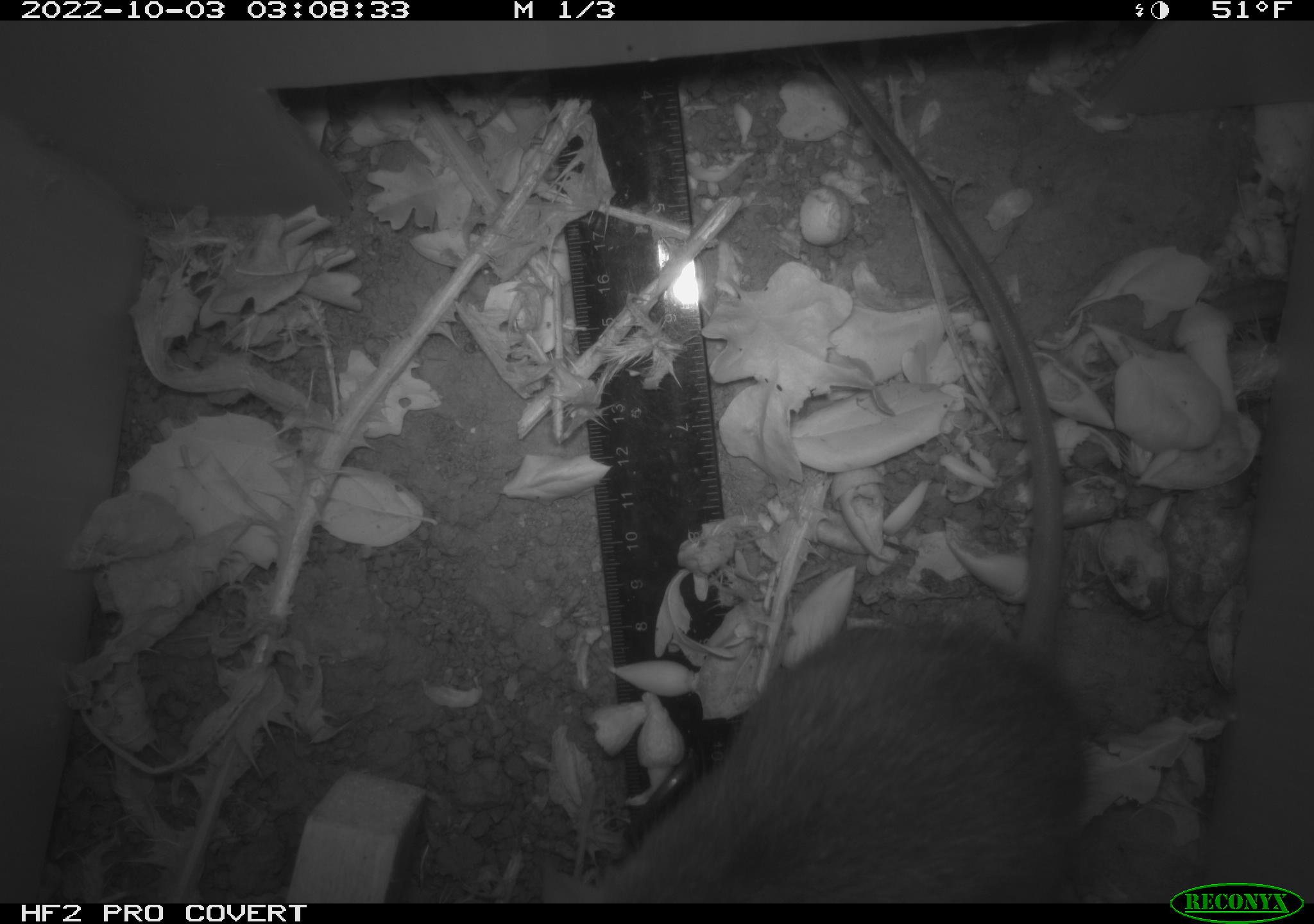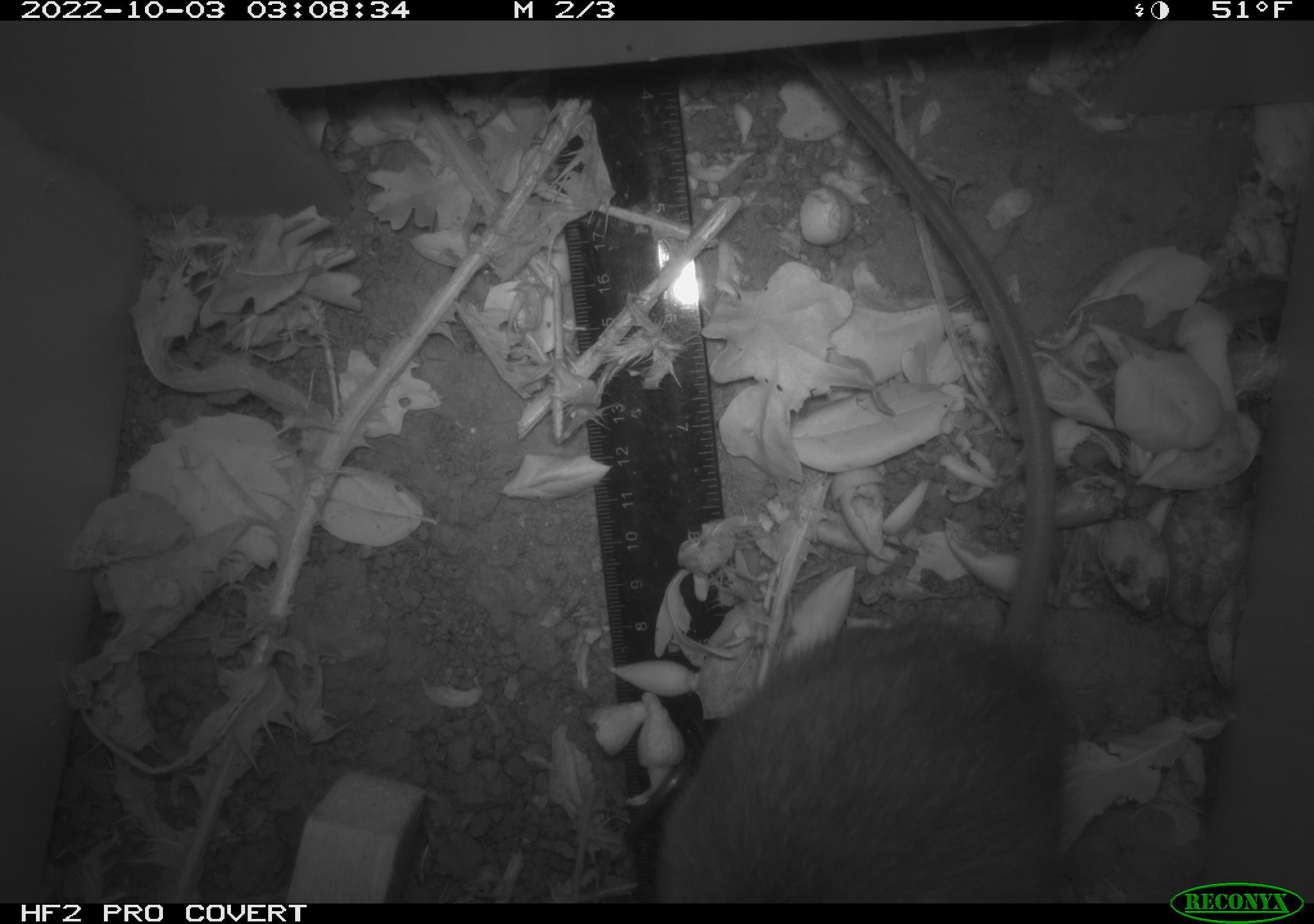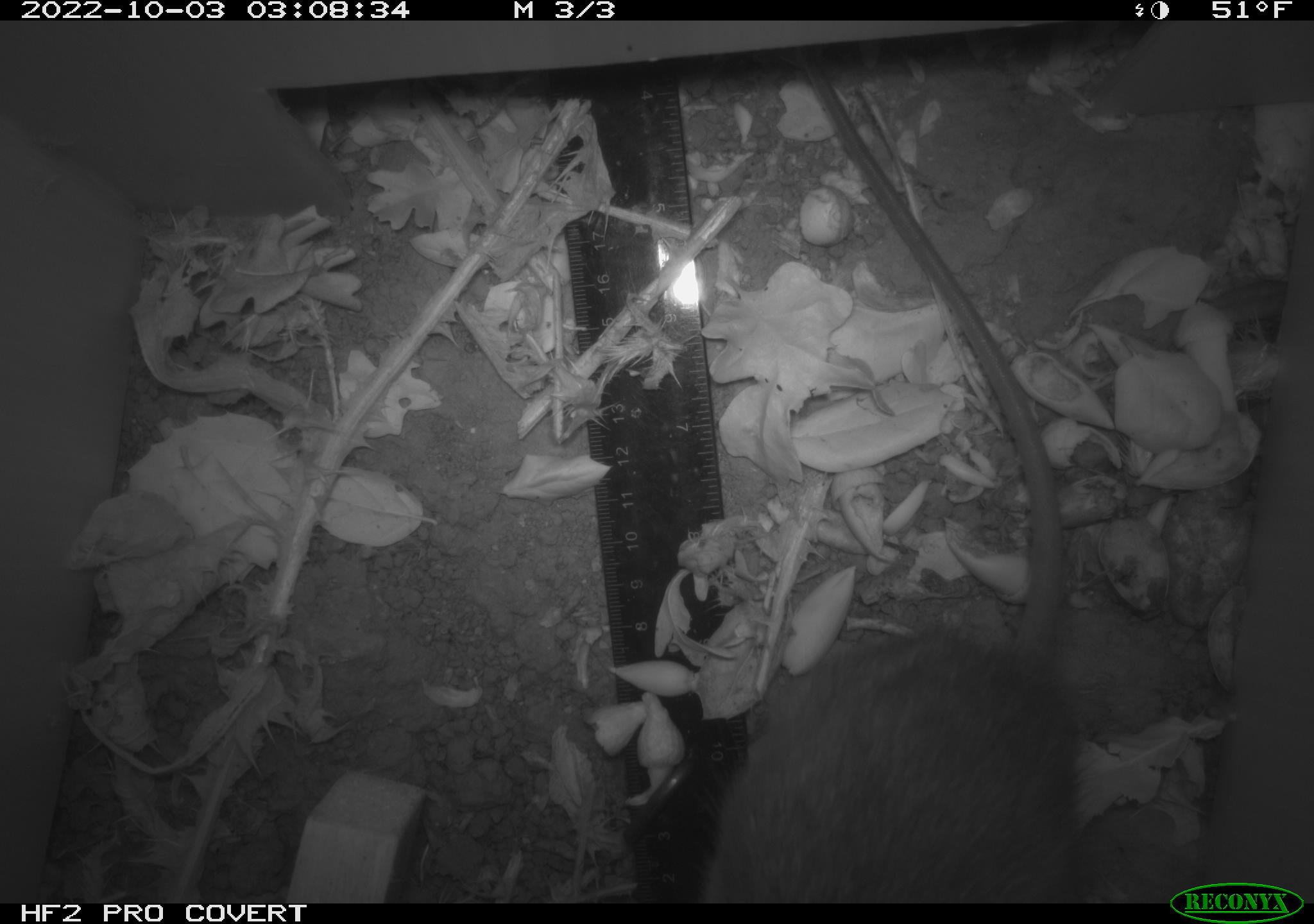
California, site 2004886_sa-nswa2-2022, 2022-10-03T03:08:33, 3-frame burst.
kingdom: Animalia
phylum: Chordata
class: Mammalia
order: Rodentia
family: Muridae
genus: Rattus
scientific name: Rattus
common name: rat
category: rattus species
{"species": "rattus species (rat) (Rattus)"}